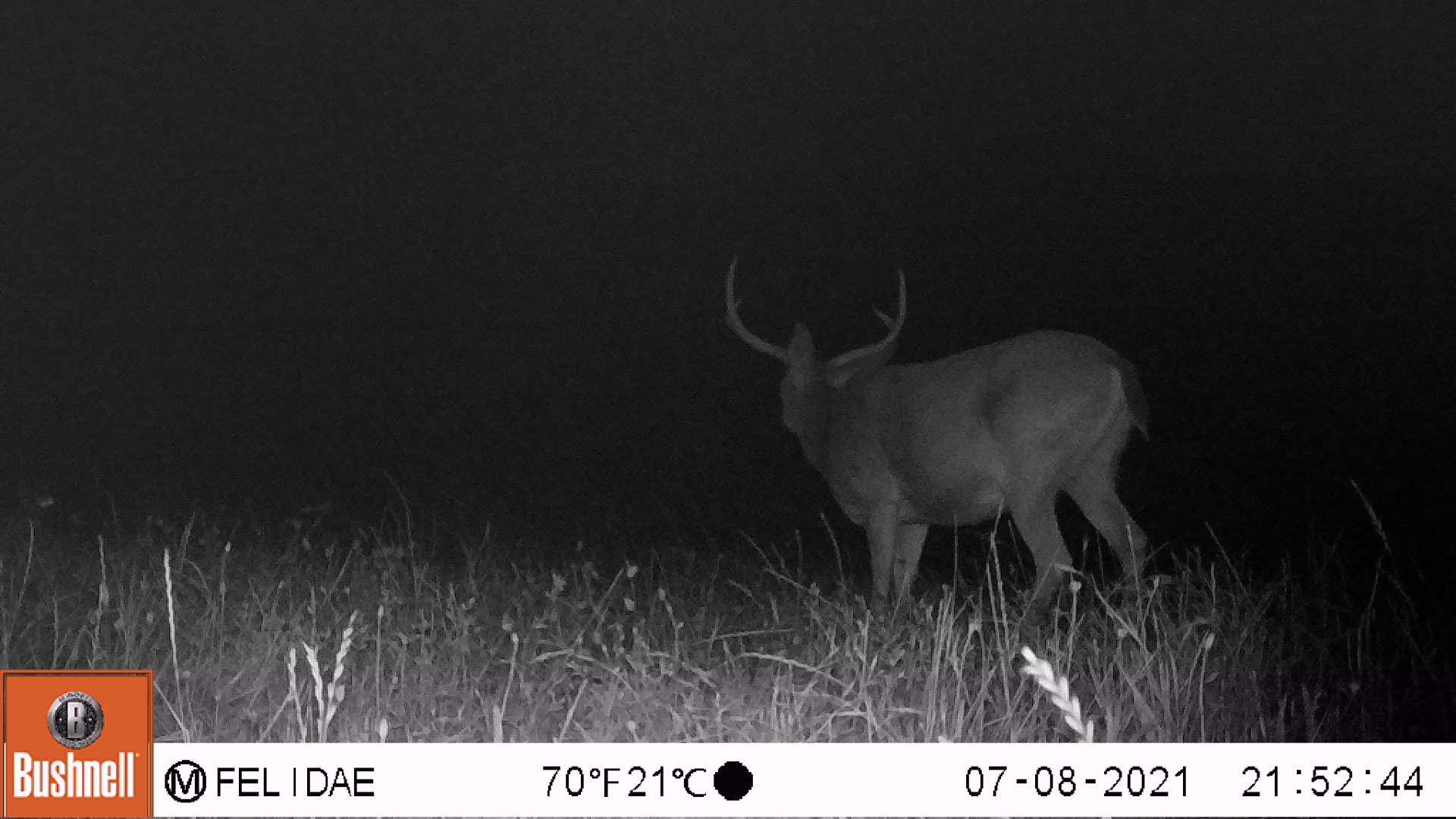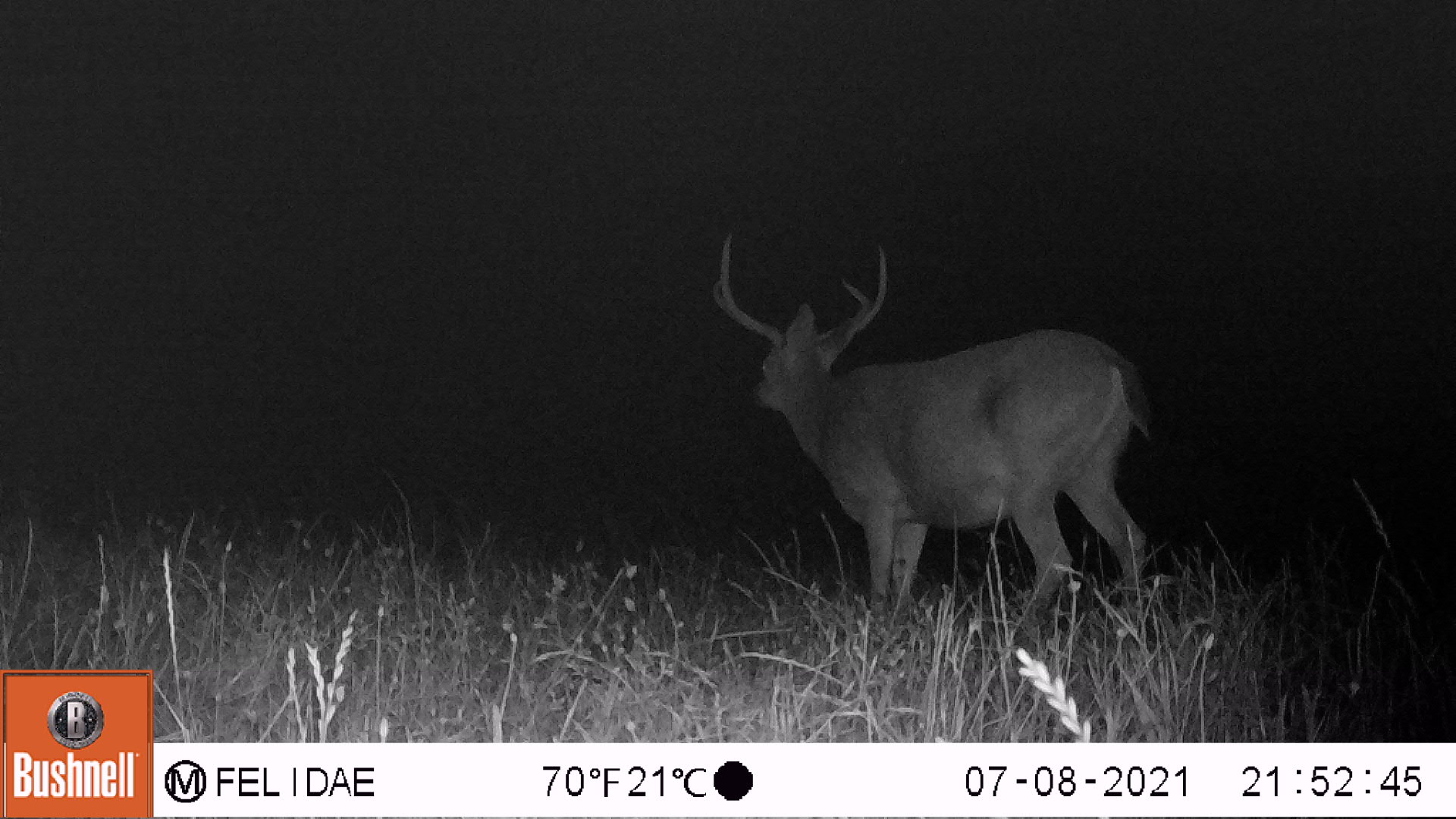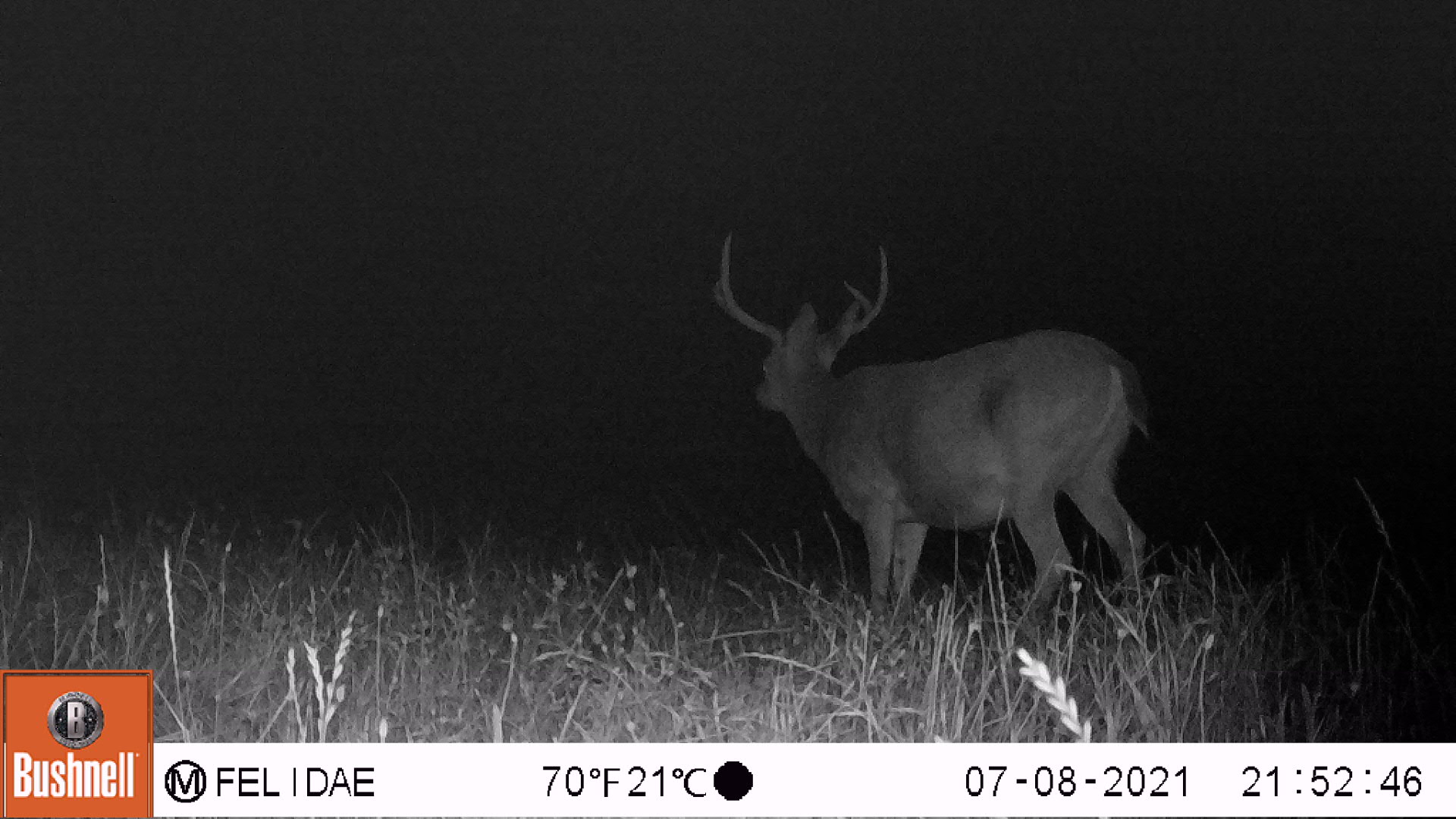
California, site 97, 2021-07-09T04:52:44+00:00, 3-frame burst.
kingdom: Animalia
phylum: Chordata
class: Mammalia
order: Artiodactyla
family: Cervidae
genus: Odocoileus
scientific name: Odocoileus hemionus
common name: mule deer